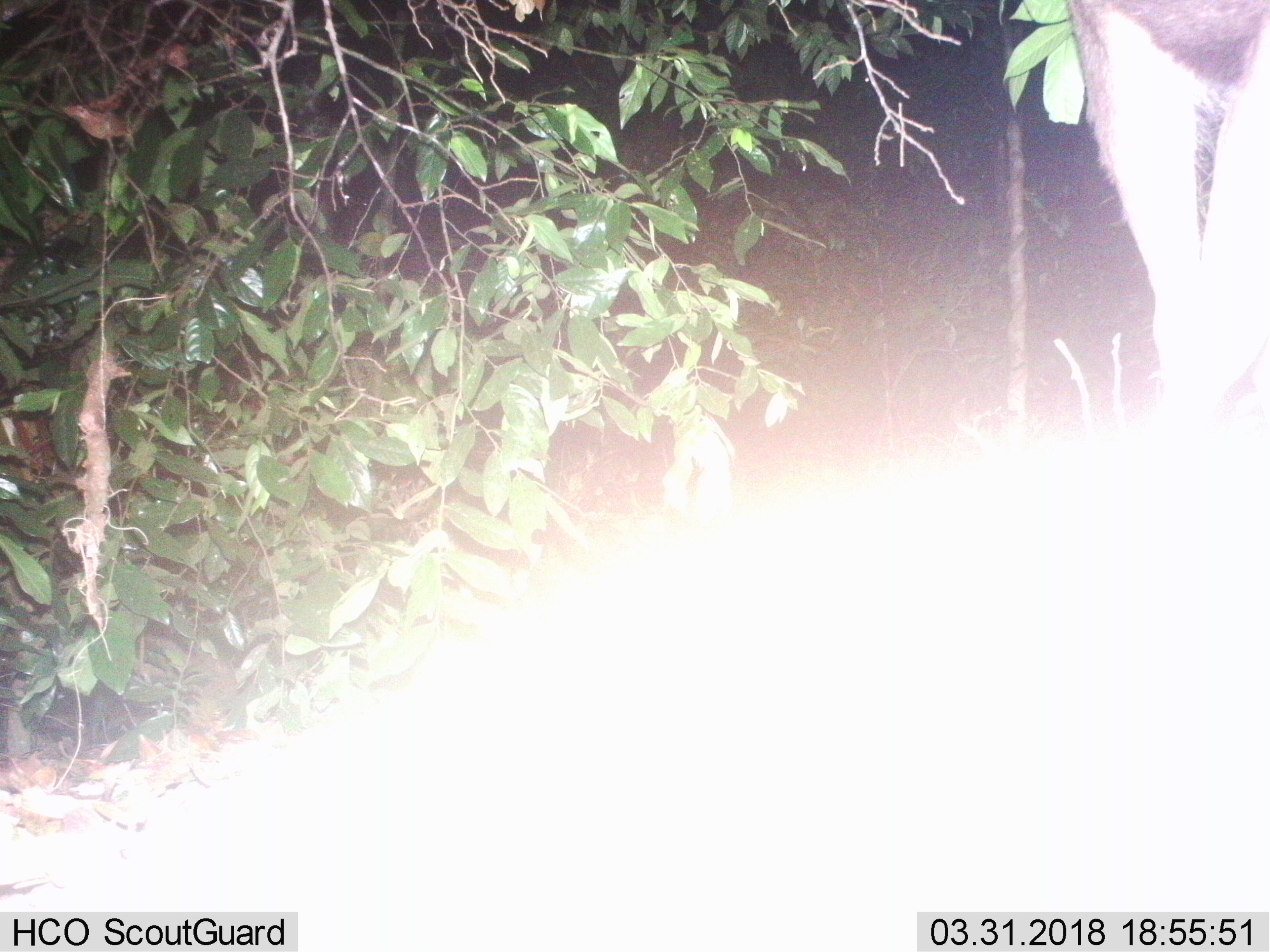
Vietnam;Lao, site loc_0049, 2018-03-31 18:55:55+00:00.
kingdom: Animalia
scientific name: Animalia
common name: animal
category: unidentified animal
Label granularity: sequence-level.